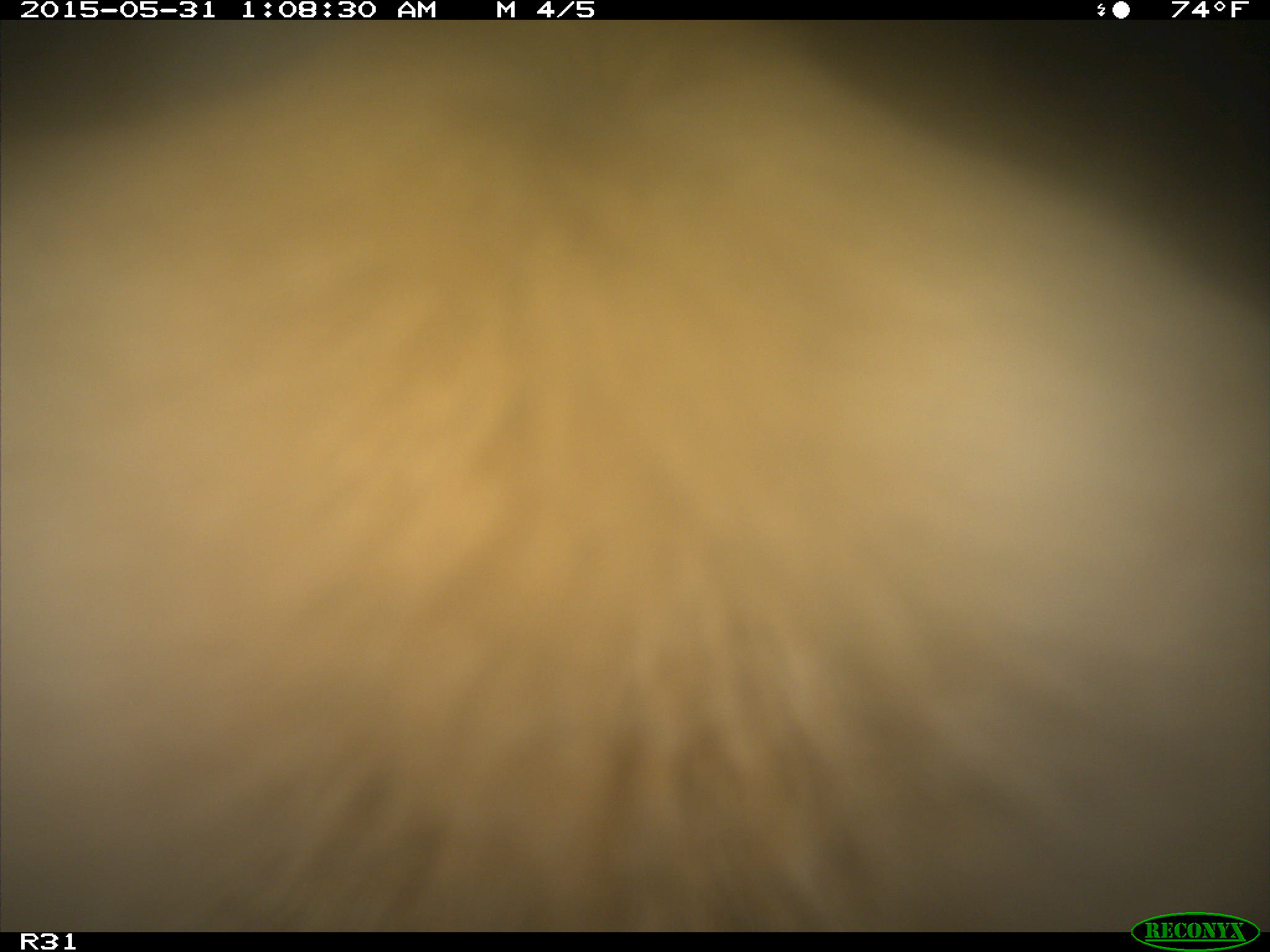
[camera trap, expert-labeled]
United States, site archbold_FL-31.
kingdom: Animalia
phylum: Chordata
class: Mammalia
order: Artiodactyla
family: Bovidae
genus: Bos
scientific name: Bos taurus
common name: domestic cow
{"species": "Bos taurus (domestic cow)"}